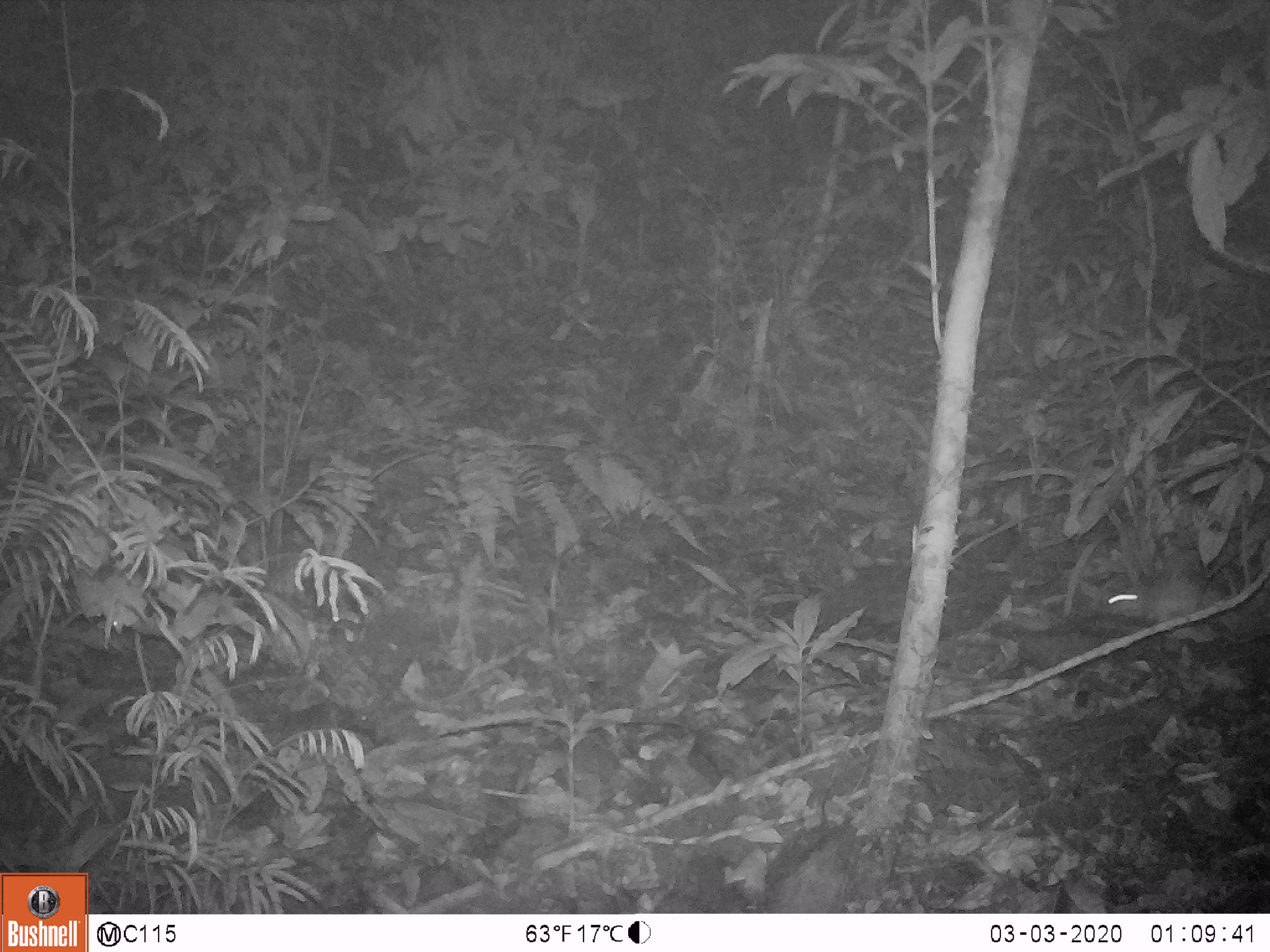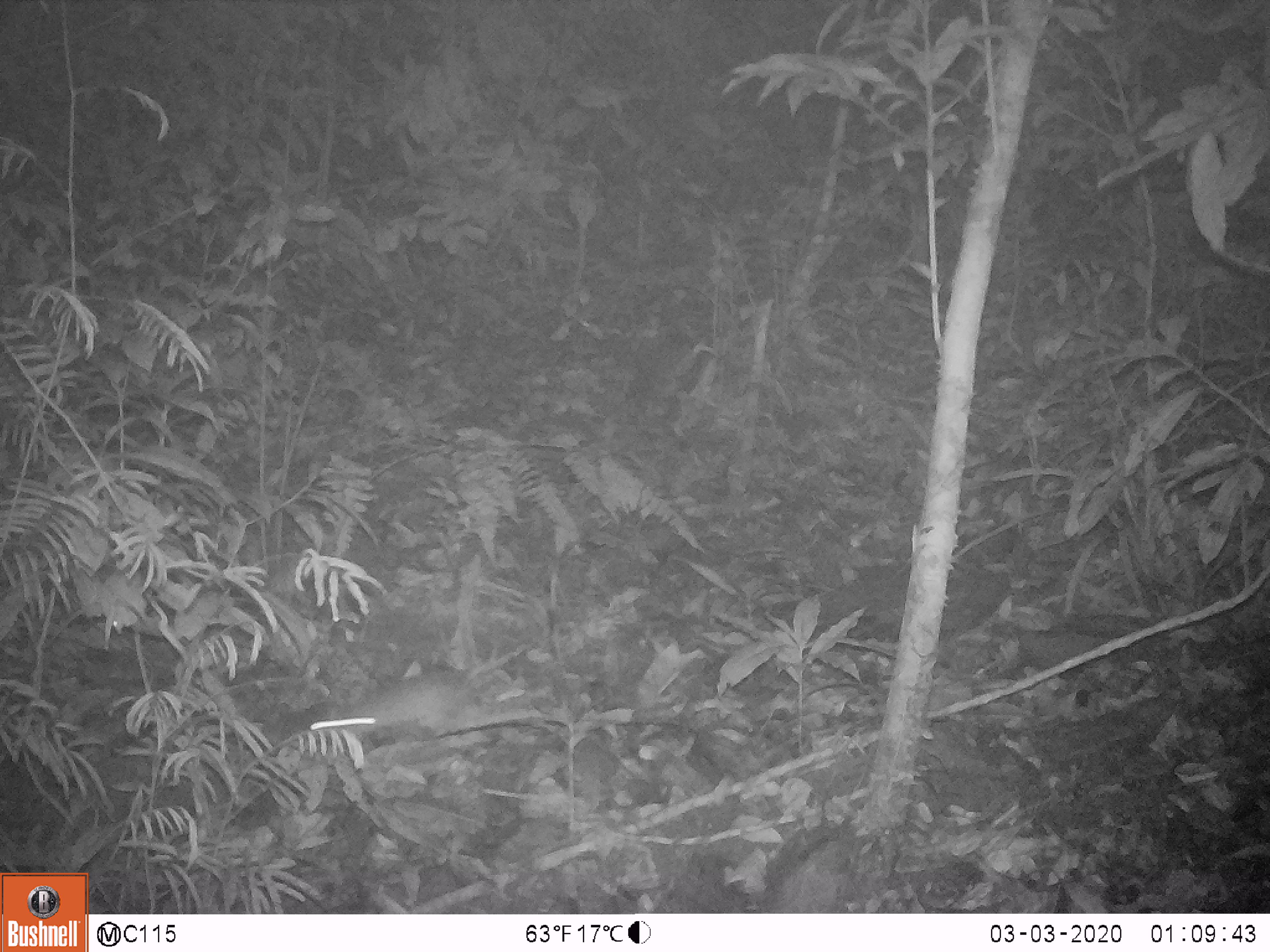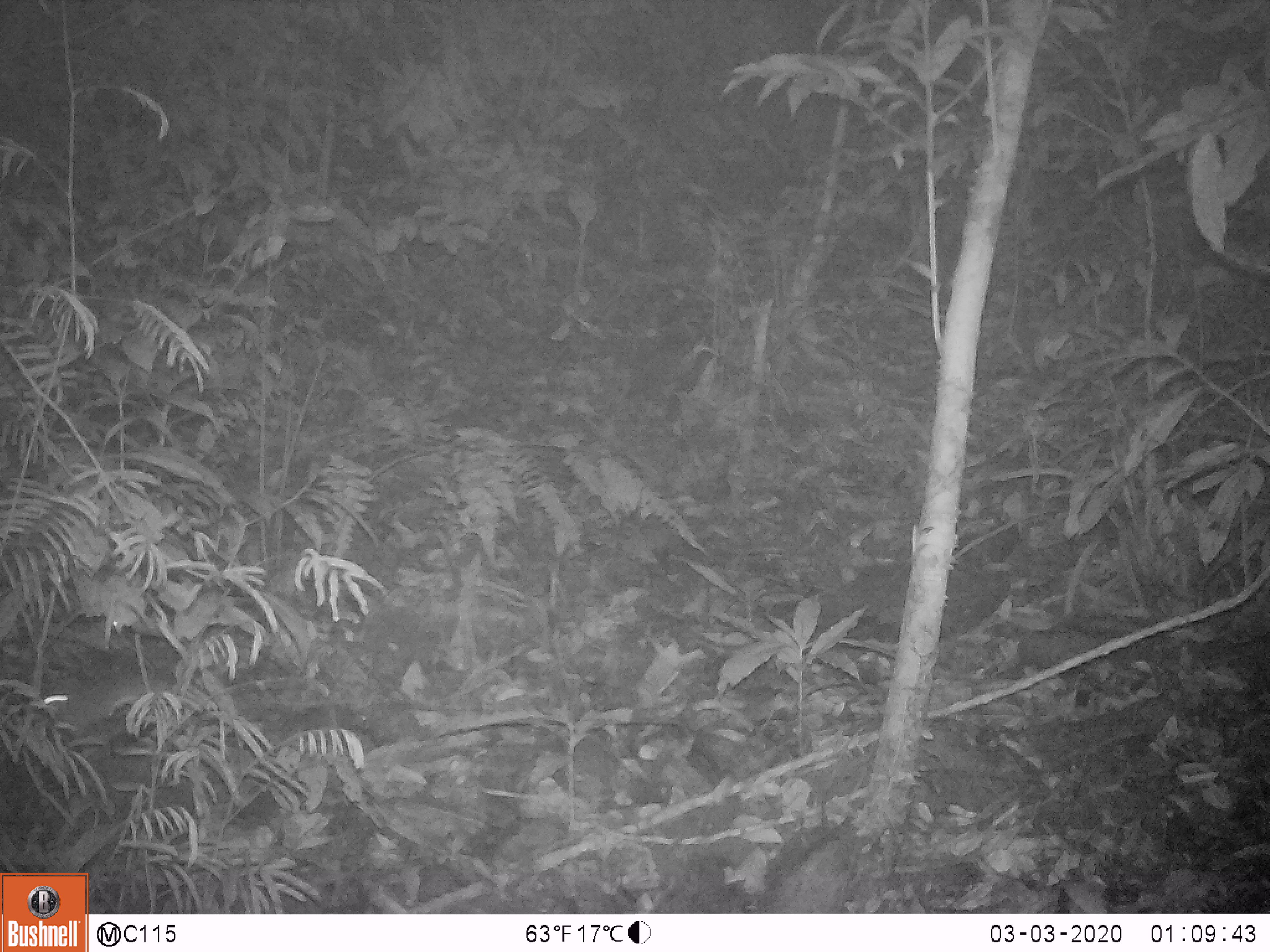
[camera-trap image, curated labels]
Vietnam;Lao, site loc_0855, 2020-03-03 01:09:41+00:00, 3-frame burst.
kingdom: Animalia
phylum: Chordata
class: Mammalia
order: Rodentia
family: Muridae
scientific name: Muridae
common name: old-world mice and rats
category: unidentified murid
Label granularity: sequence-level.